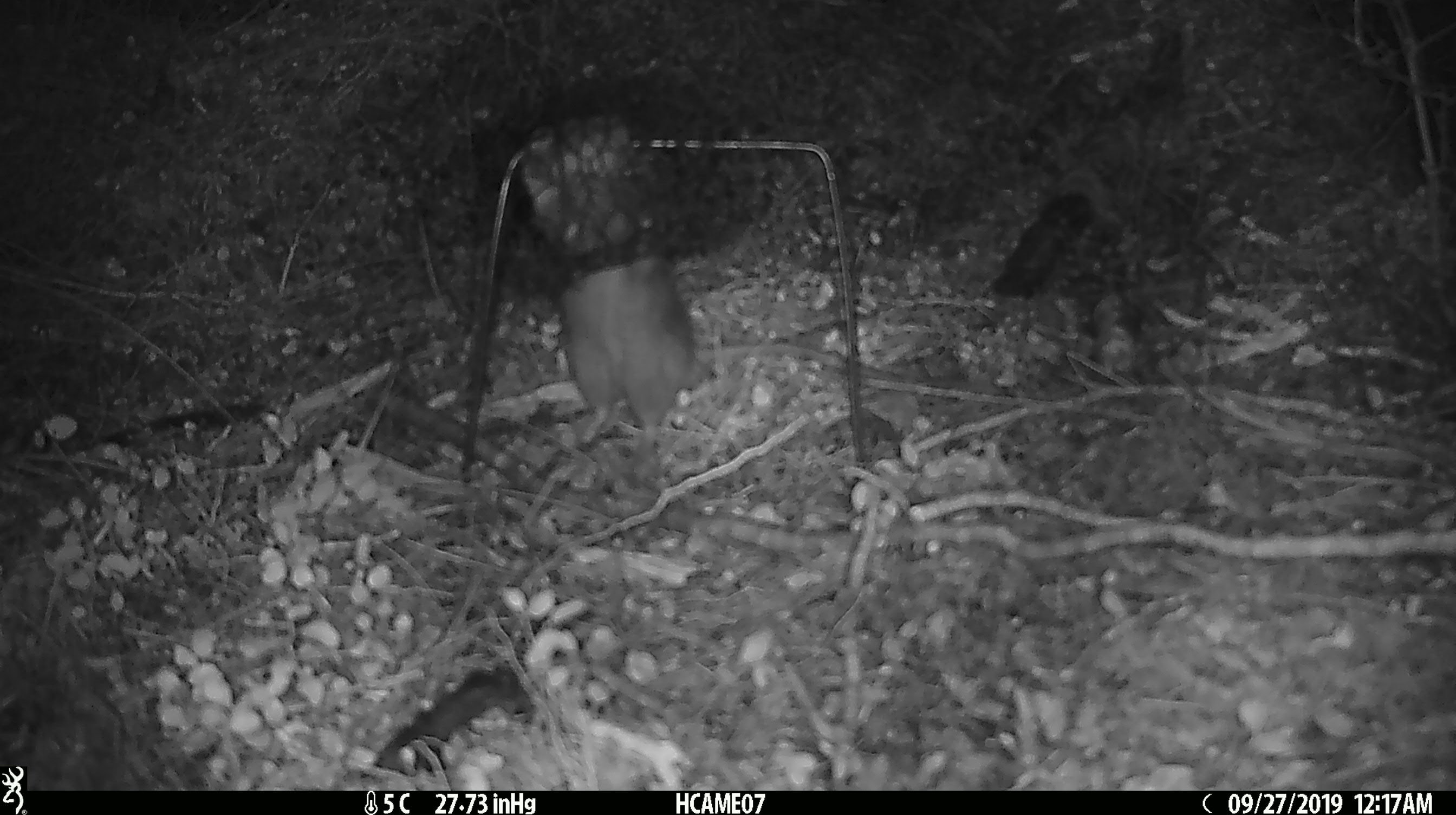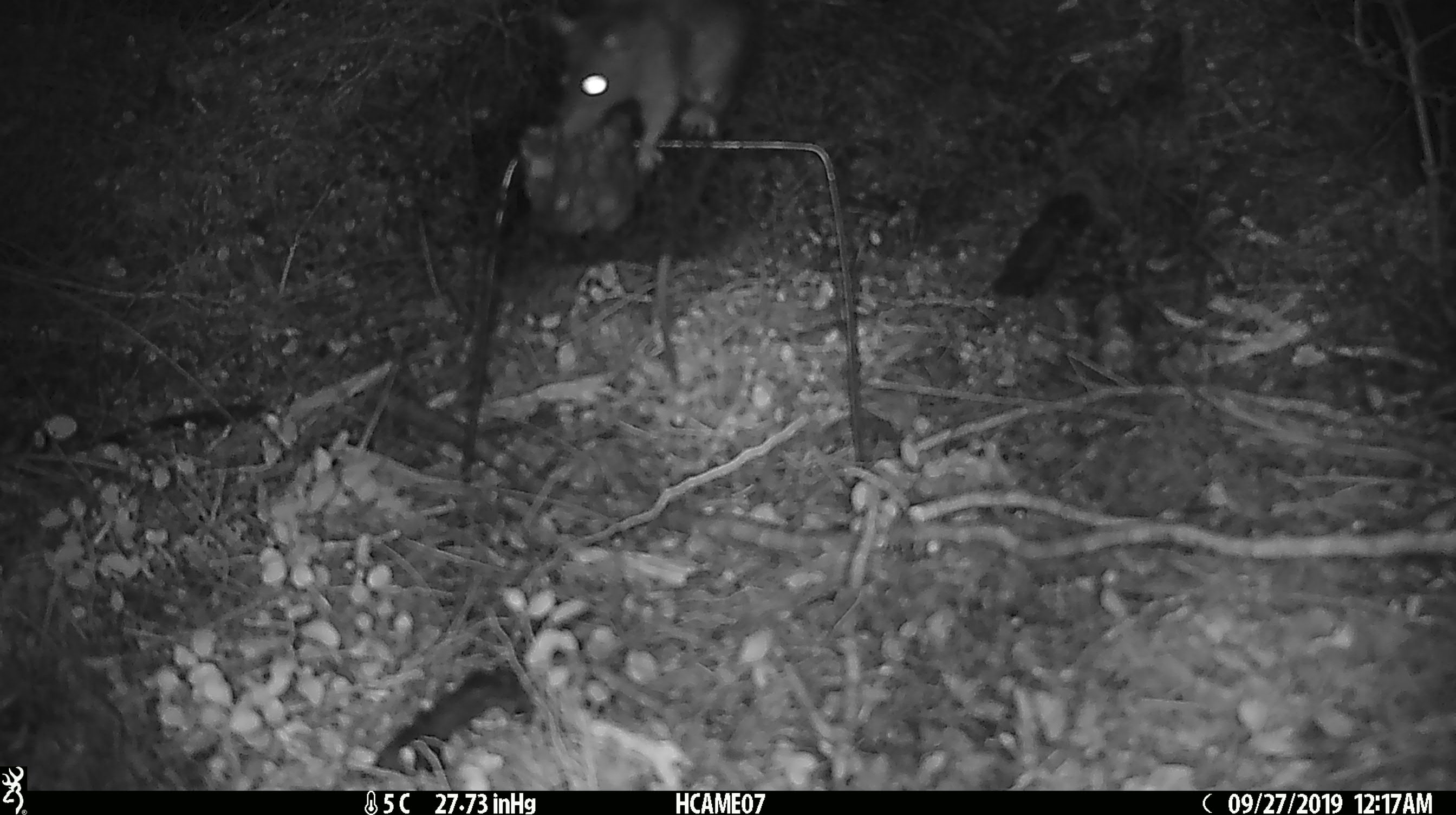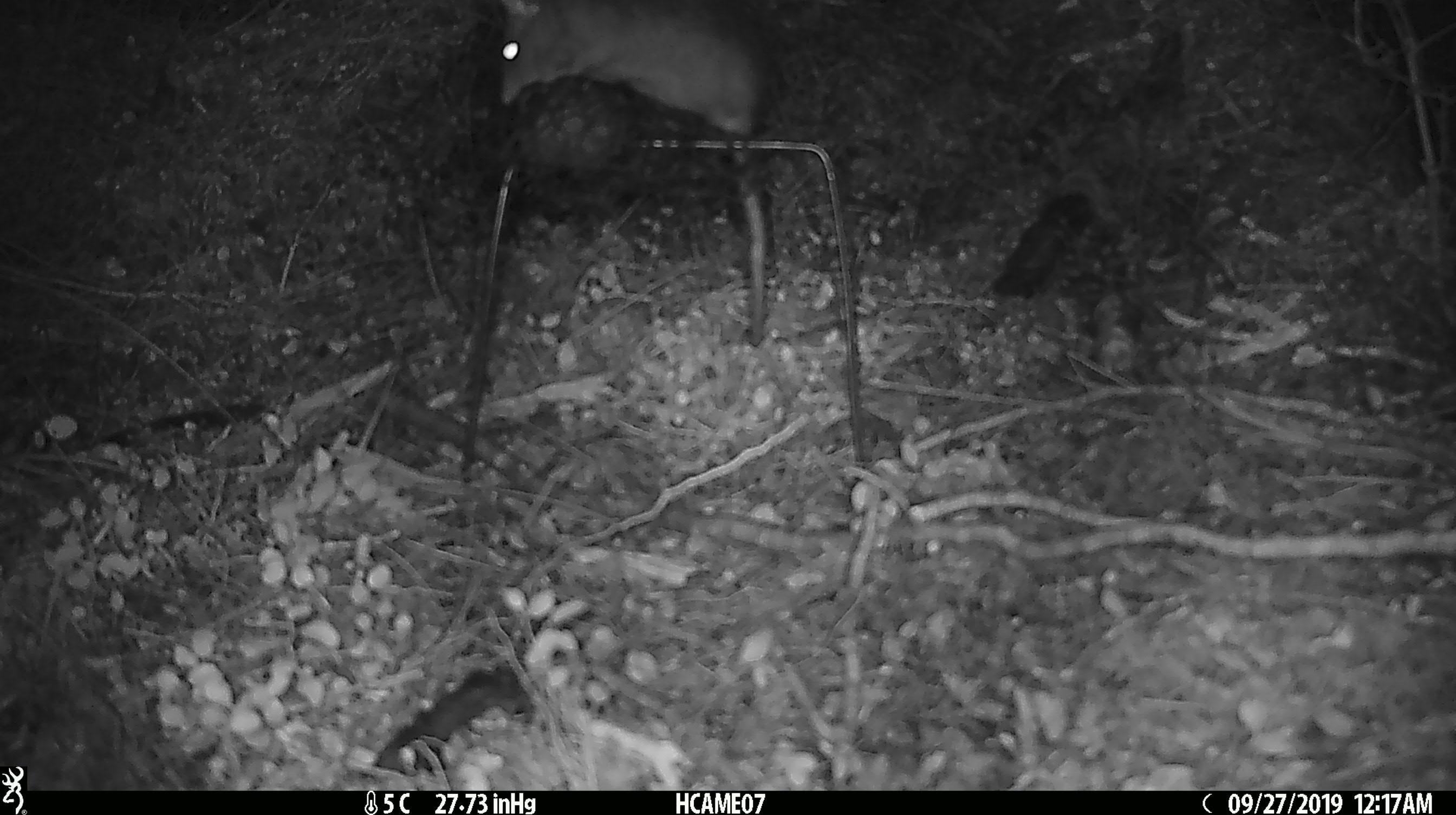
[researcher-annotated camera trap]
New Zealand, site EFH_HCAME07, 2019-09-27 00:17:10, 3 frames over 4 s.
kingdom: Animalia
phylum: Chordata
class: Mammalia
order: Rodentia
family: Muridae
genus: Rattus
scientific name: Rattus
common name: rat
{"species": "rat (Rattus)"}